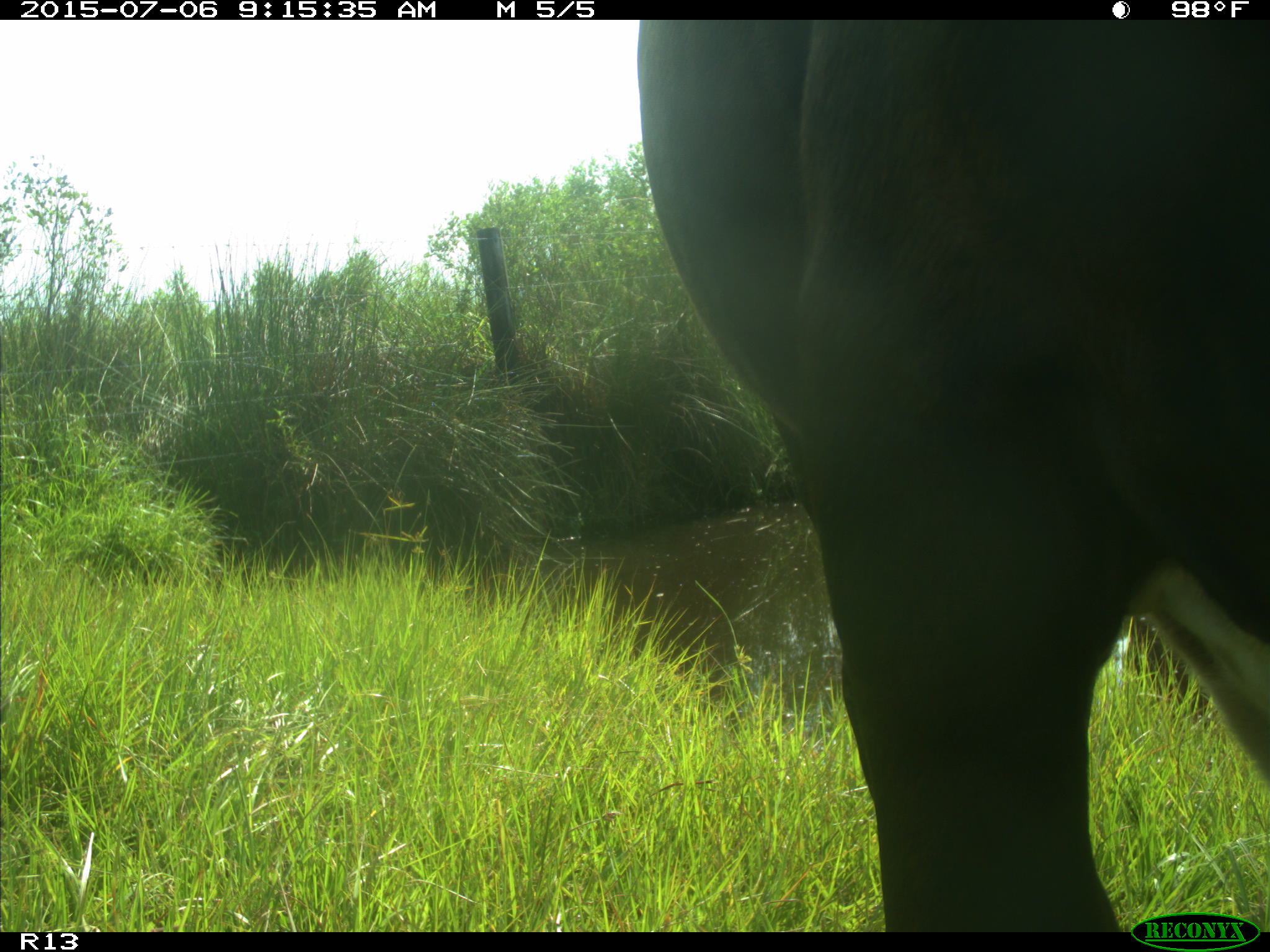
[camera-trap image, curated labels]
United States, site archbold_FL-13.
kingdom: Animalia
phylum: Chordata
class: Mammalia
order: Artiodactyla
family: Bovidae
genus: Bos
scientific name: Bos taurus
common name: domestic cow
Bos taurus (domestic cow).